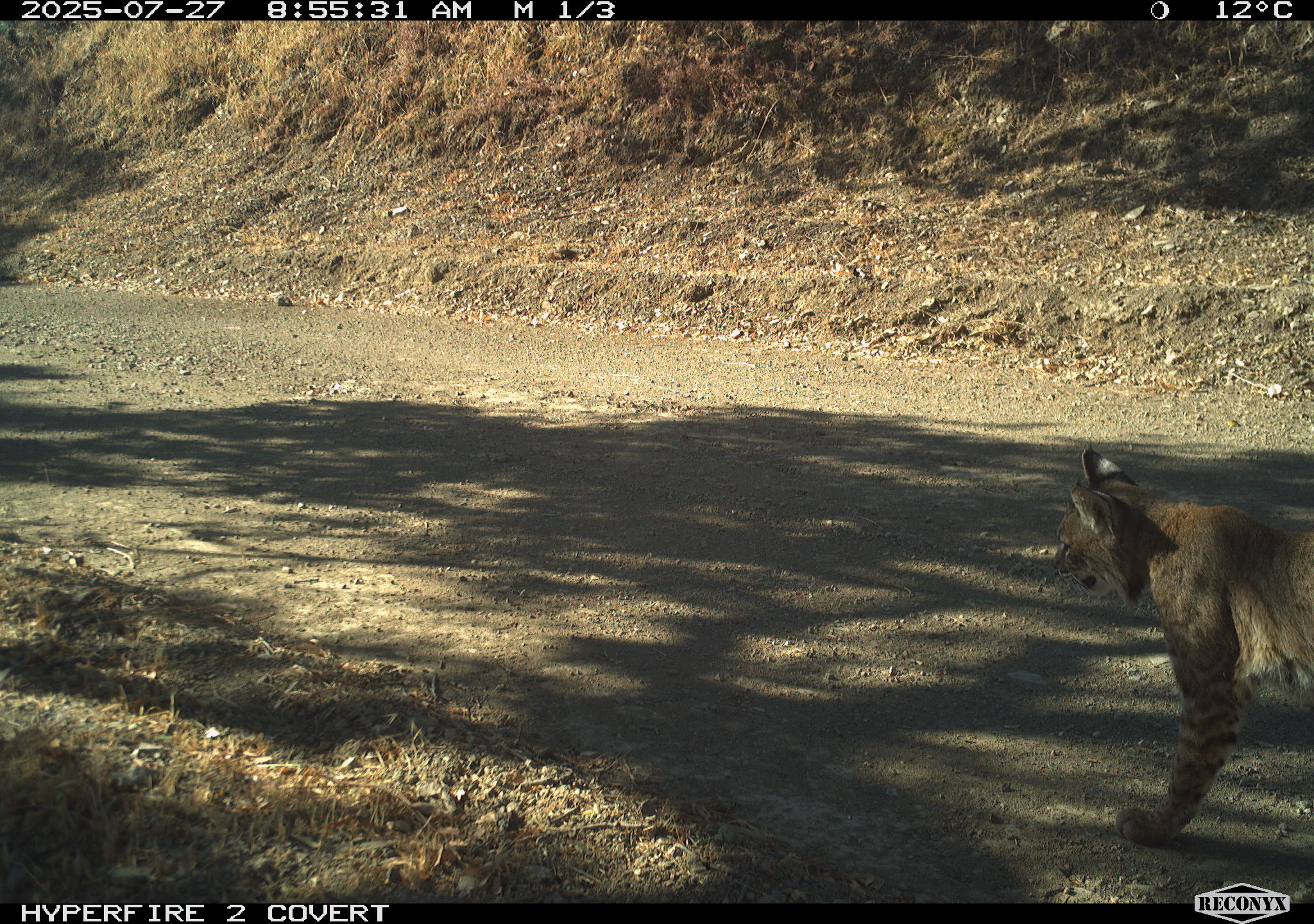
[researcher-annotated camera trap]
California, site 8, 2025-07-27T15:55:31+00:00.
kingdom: Animalia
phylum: Chordata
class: Mammalia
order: Carnivora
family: Felidae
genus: Lynx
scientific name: Lynx rufus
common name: bobcat